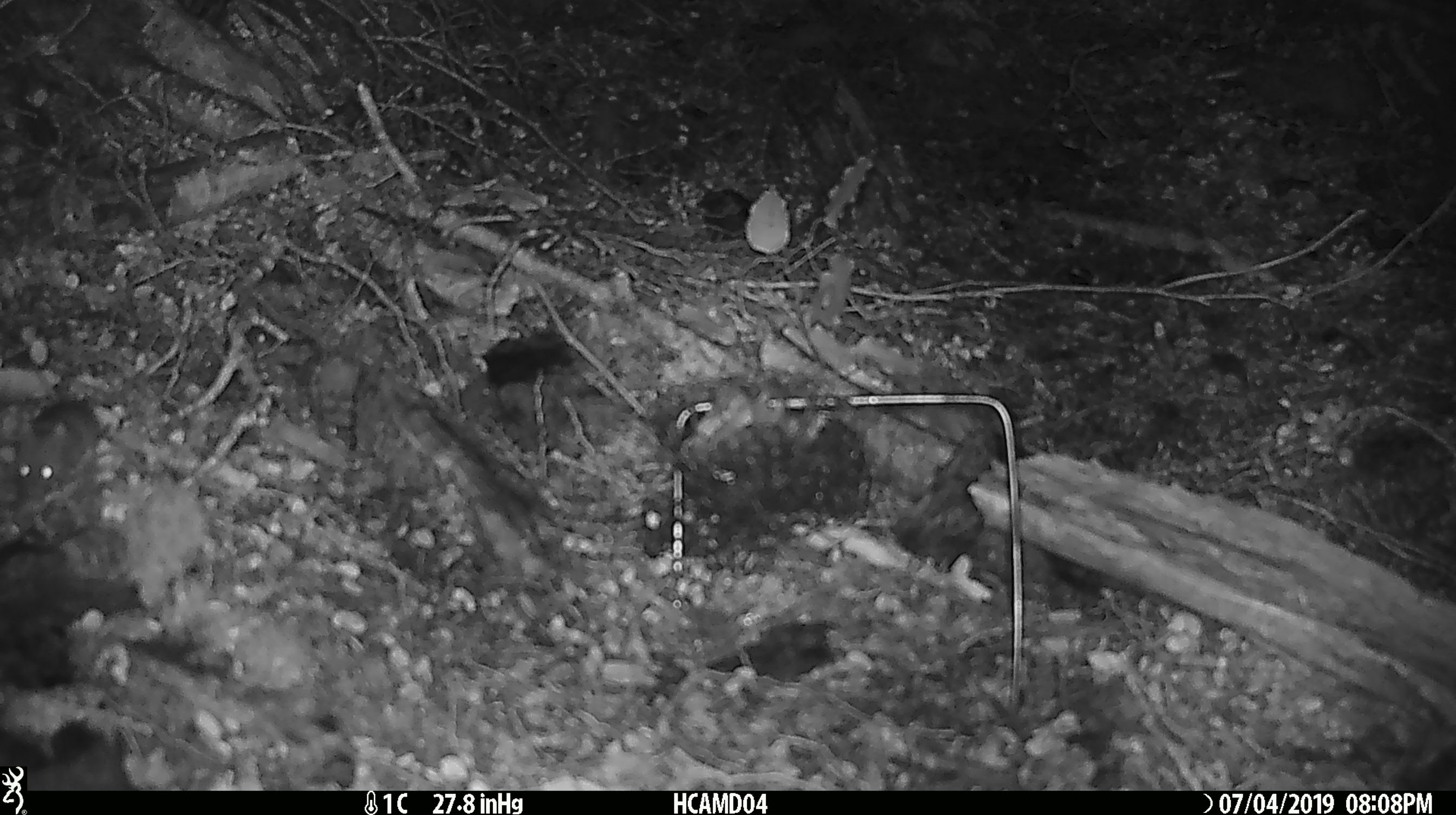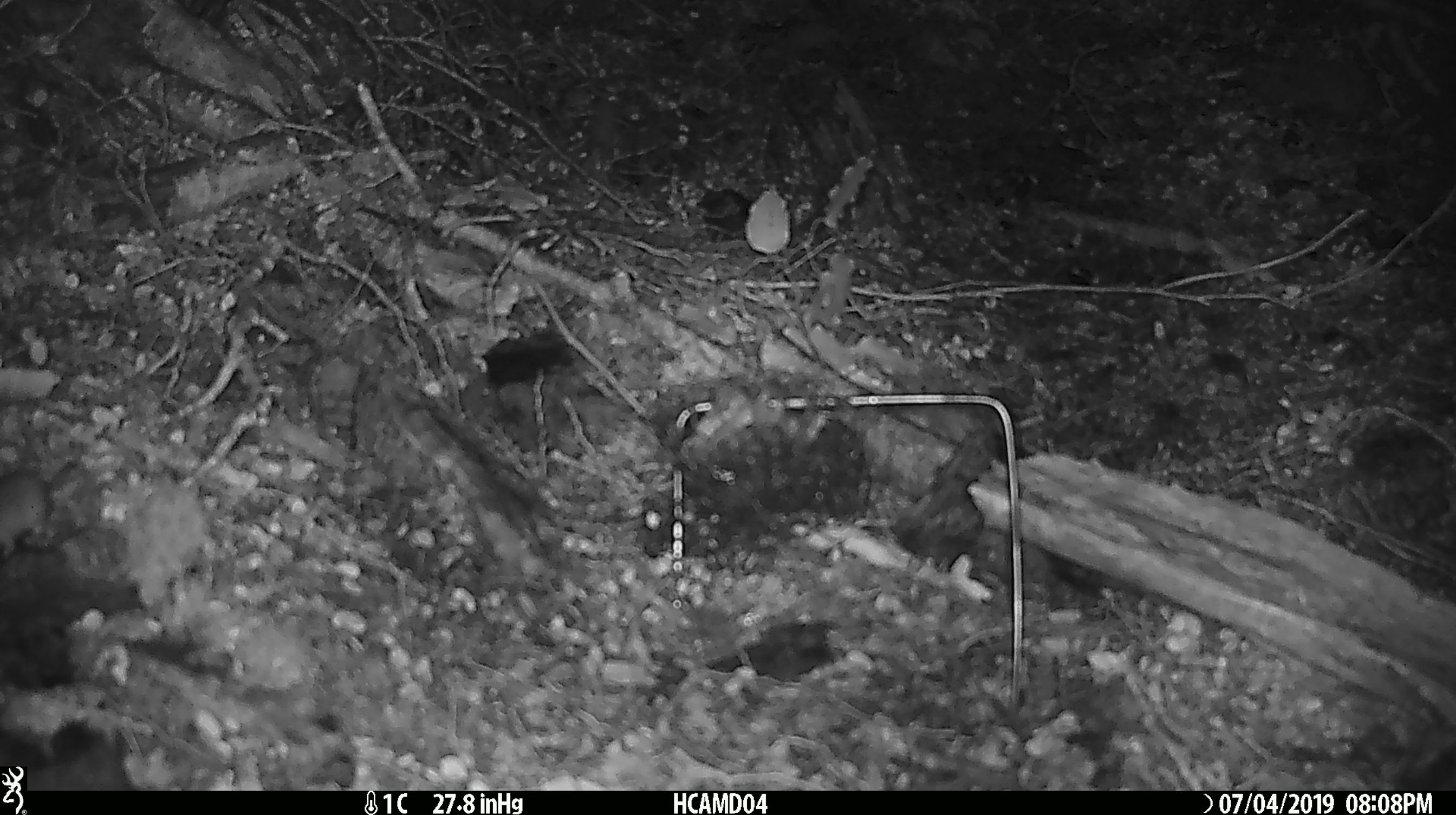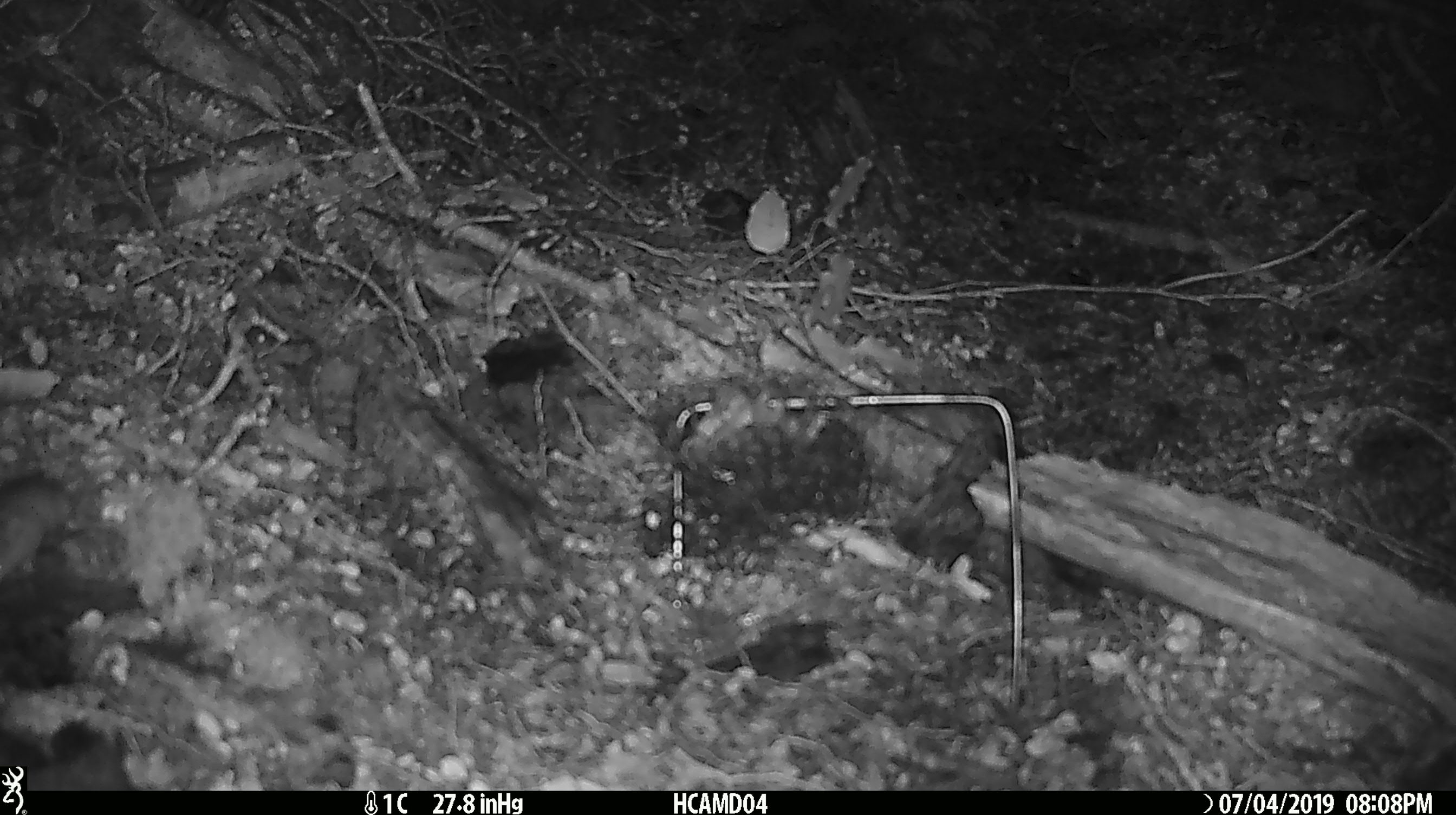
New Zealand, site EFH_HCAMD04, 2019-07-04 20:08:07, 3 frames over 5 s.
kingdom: Animalia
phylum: Chordata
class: Mammalia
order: Rodentia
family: Muridae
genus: Mus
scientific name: Mus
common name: mouse